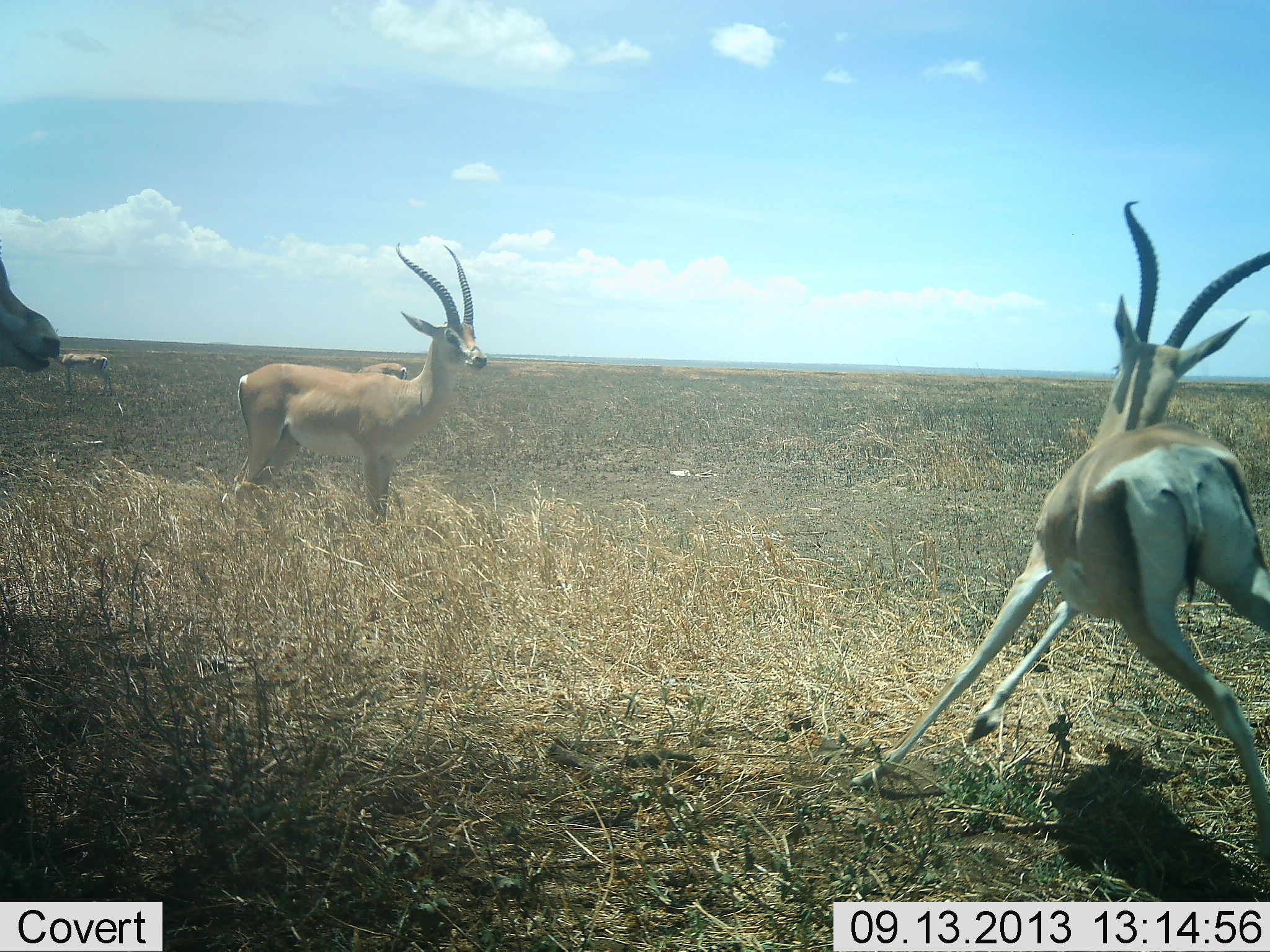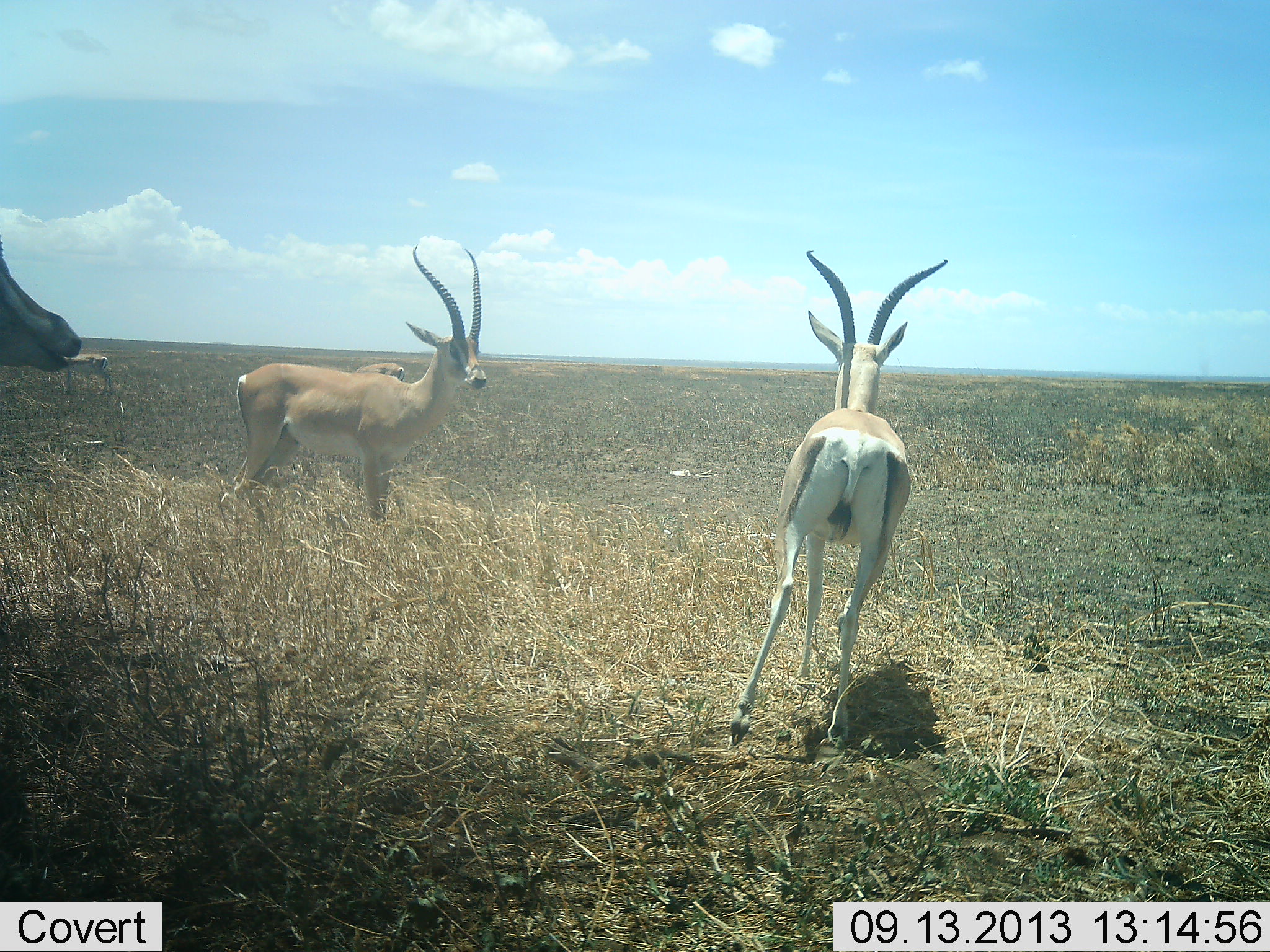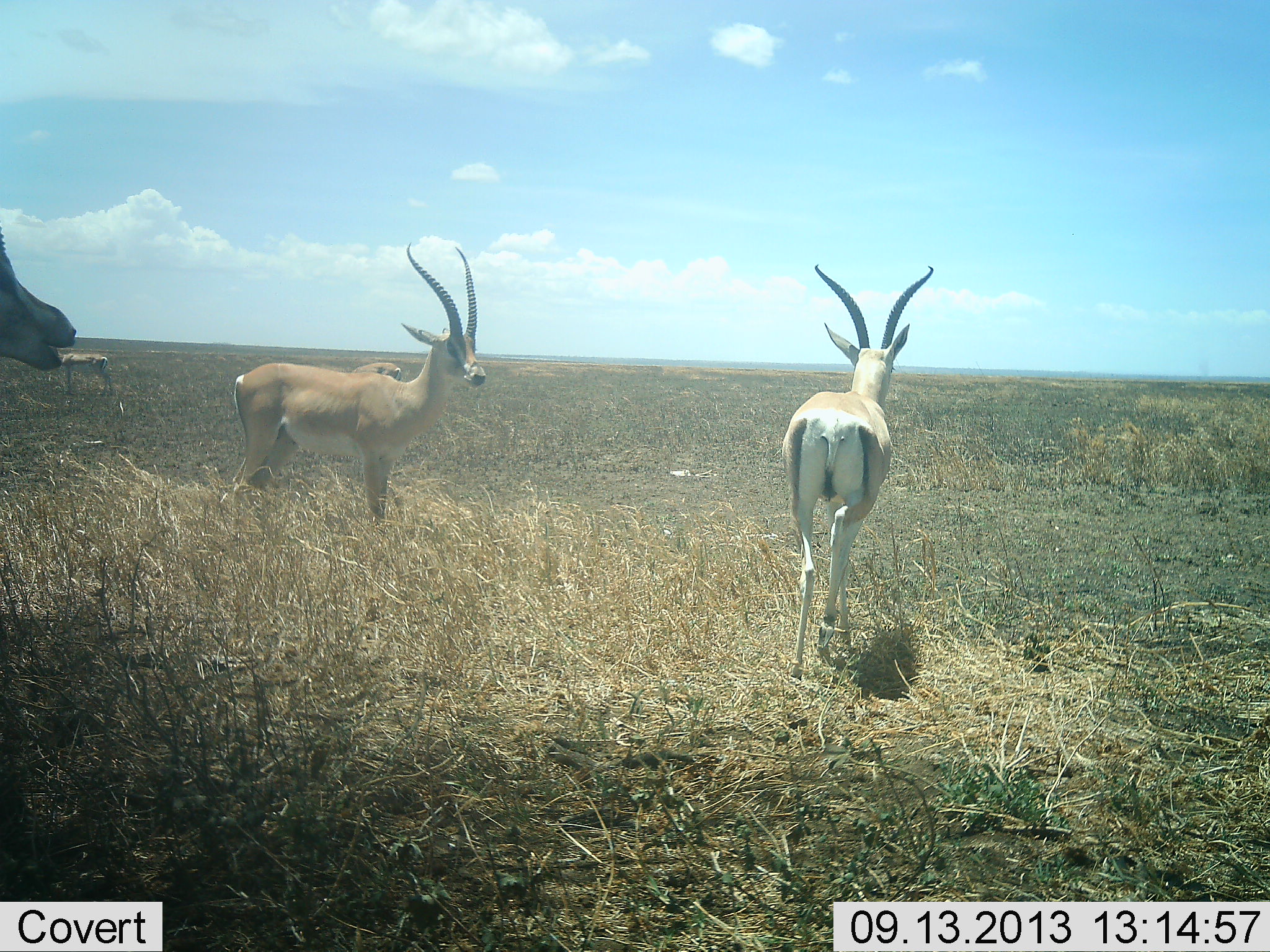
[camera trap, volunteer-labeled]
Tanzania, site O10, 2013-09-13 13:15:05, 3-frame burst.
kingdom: Animalia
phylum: Chordata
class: Mammalia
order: Artiodactyla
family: Bovidae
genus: Nanger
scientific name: Nanger granti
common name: grant's gazelle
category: gazellegrants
Gazellegrants (grant's gazelle) (Nanger granti), count 5. Behavior (volunteer vote fractions): standing 83%, resting 3%, moving 93%, interacting 7%. Young present (vote fraction): 0%. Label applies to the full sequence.